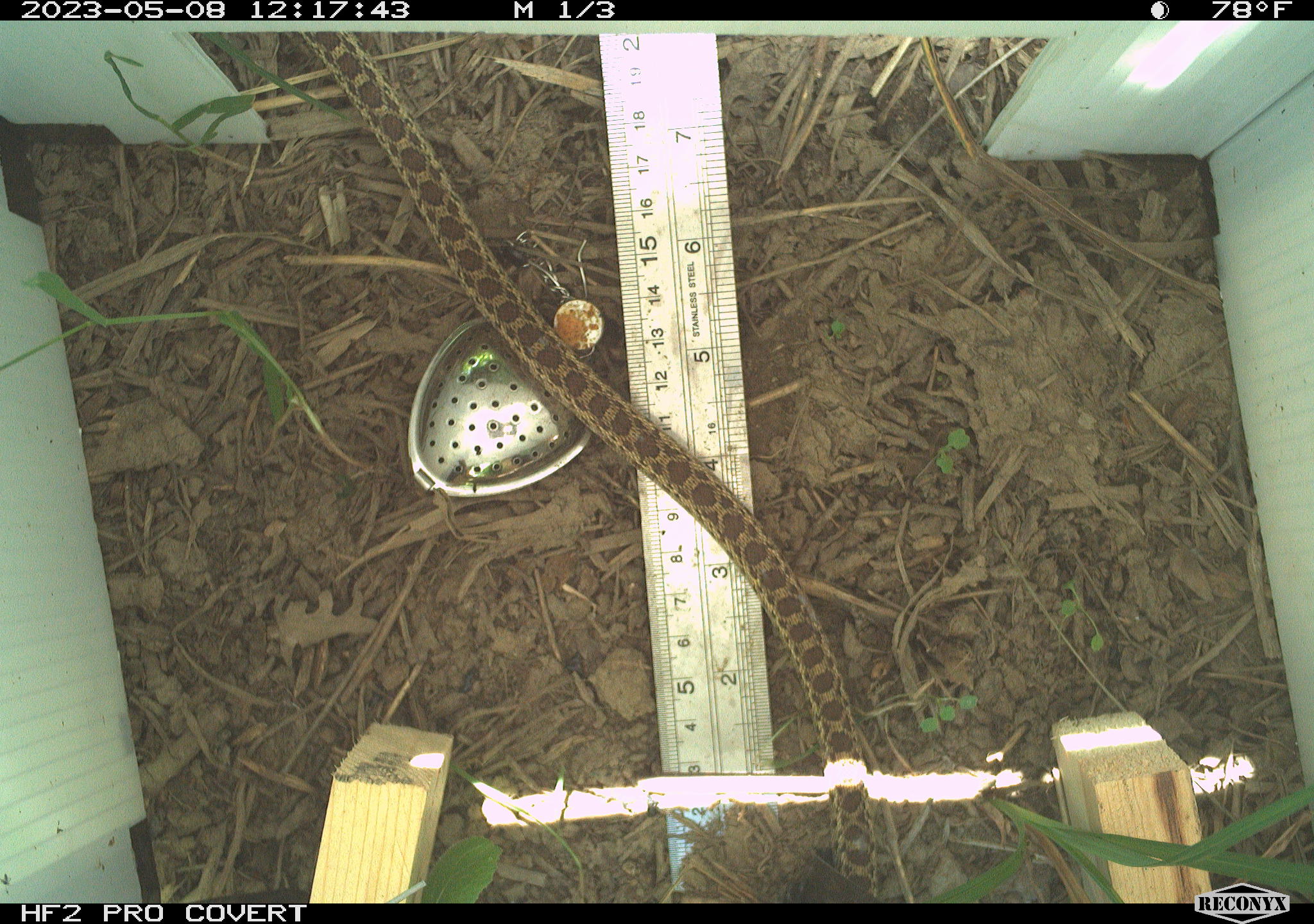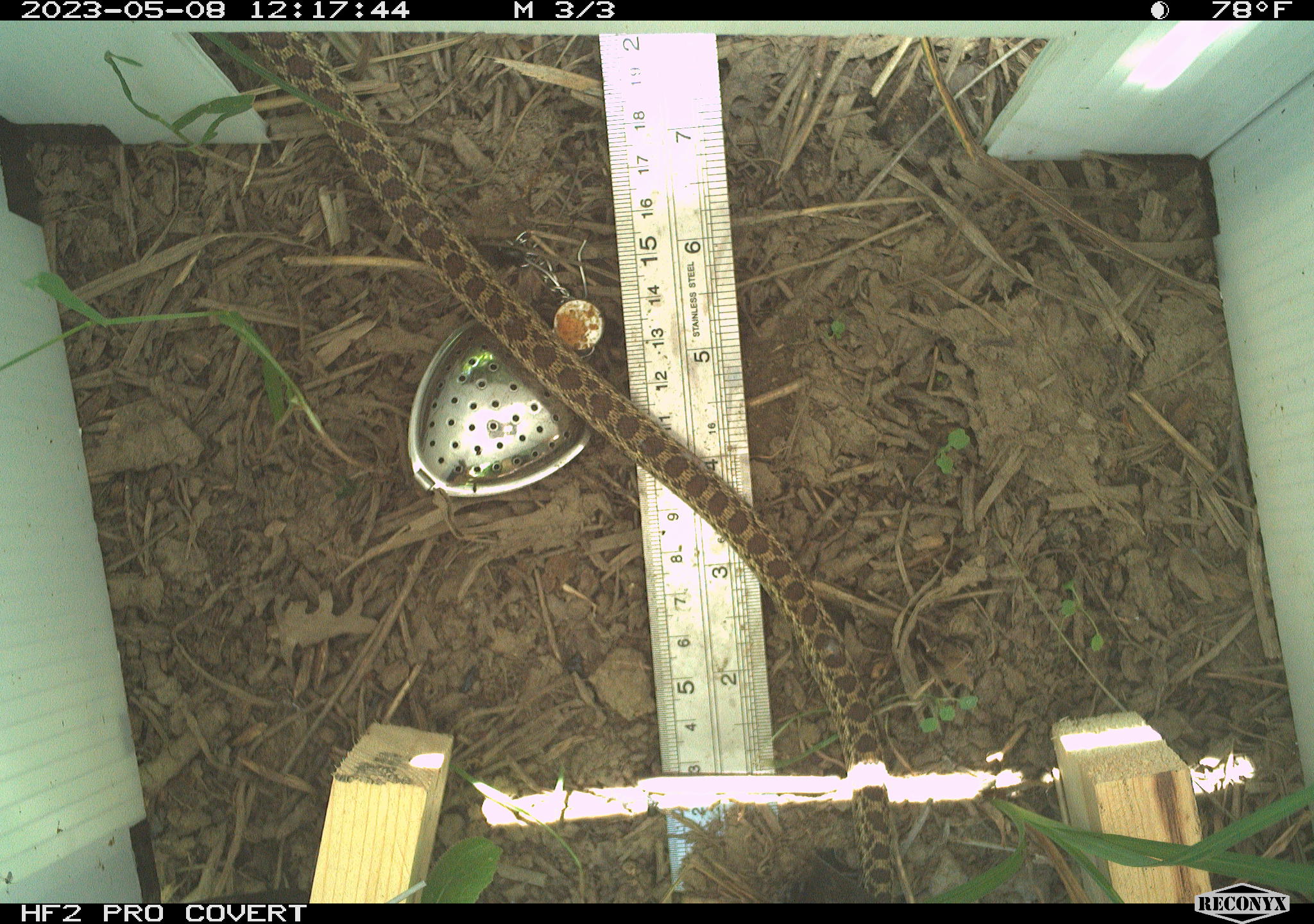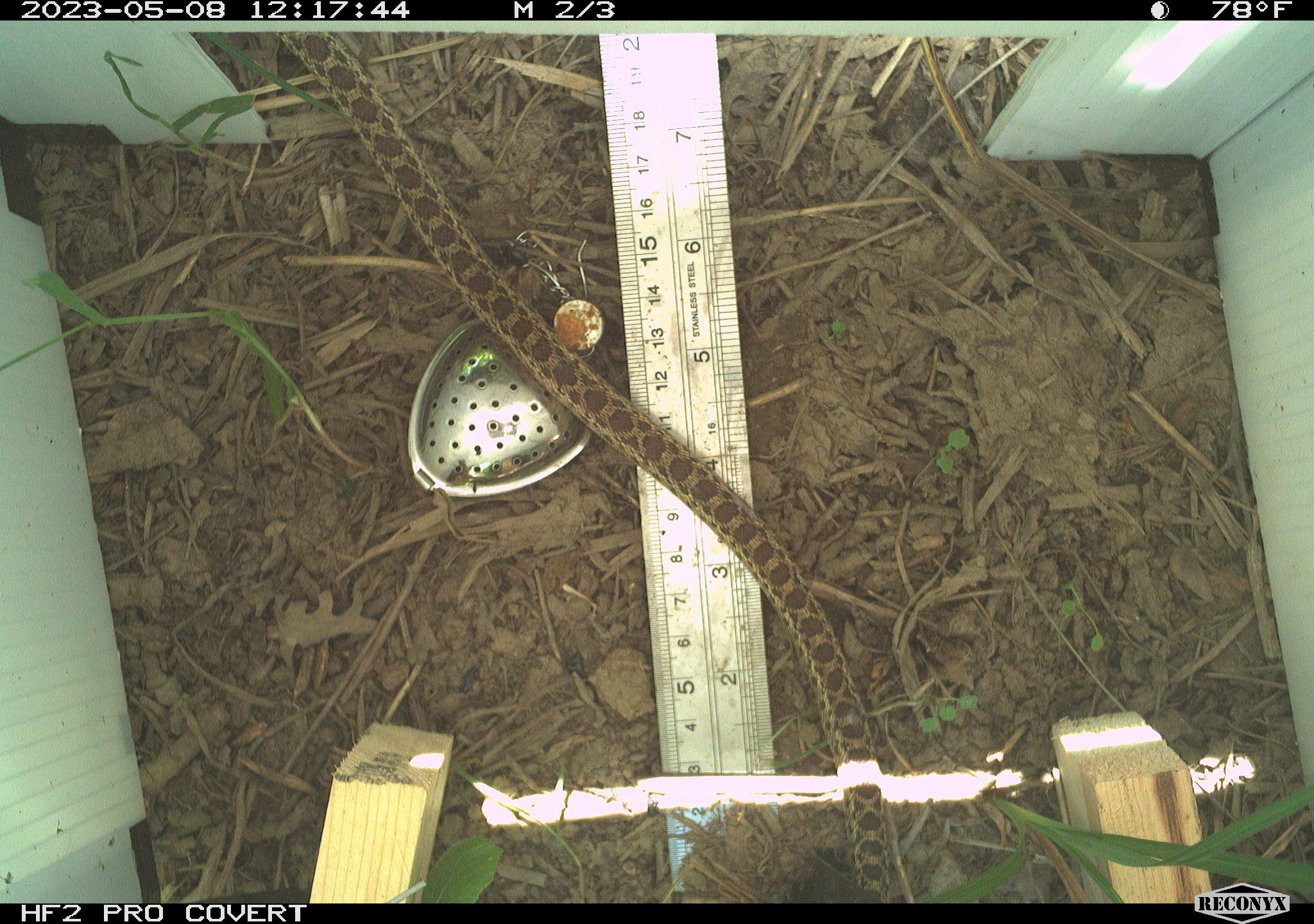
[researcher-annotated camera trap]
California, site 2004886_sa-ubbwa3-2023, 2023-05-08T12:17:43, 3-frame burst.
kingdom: Animalia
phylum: Chordata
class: Reptilia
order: Squamata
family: Colubridae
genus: Pituophis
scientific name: Pituophis catenifer catenifer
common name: pacific gophersnake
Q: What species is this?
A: Pacific gophersnake (Pituophis catenifer catenifer).